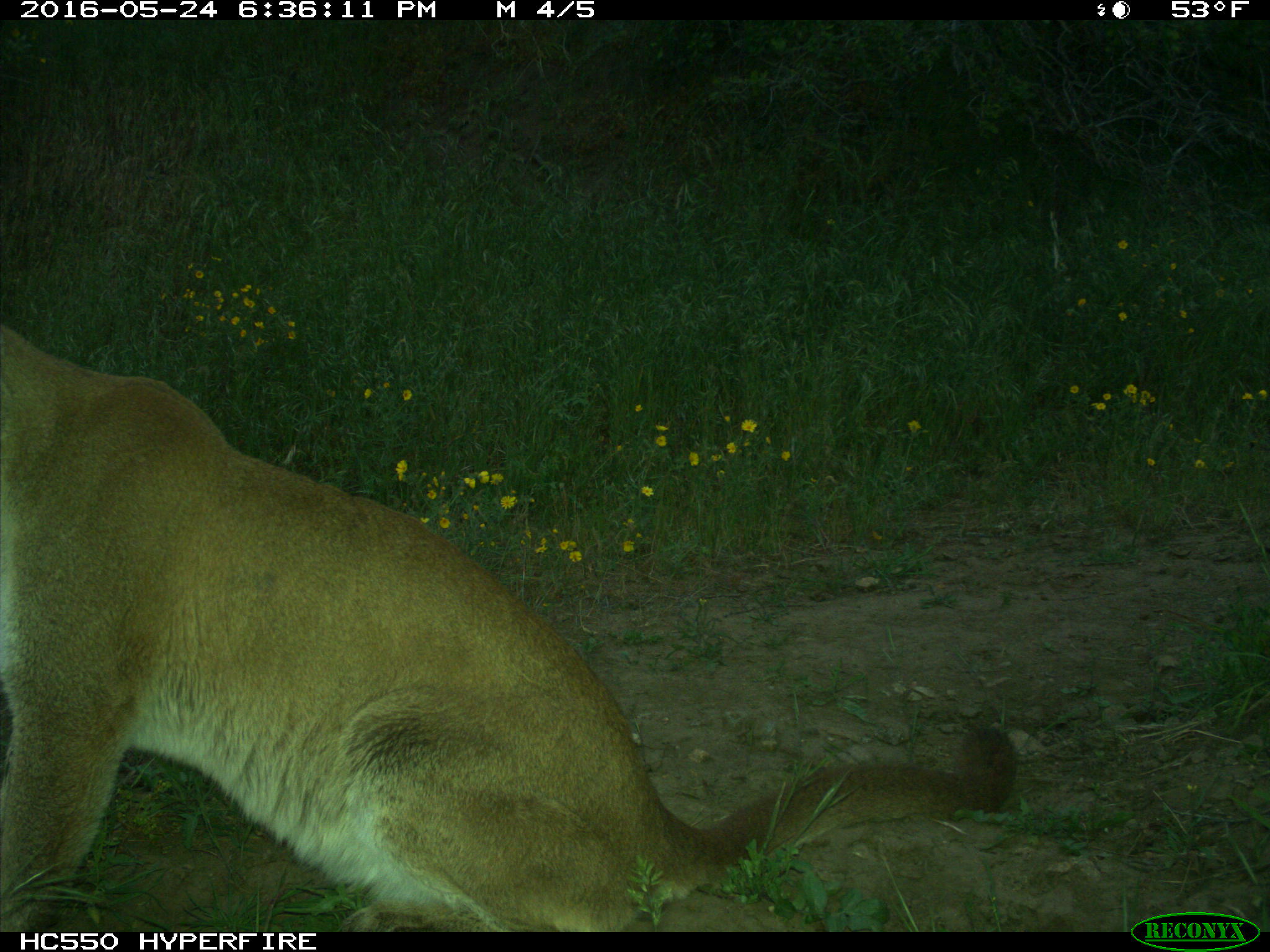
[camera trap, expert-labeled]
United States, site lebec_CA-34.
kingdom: Animalia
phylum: Chordata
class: Mammalia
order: Carnivora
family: Felidae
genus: Puma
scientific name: Puma concolor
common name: mountain lion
Puma concolor (mountain lion).